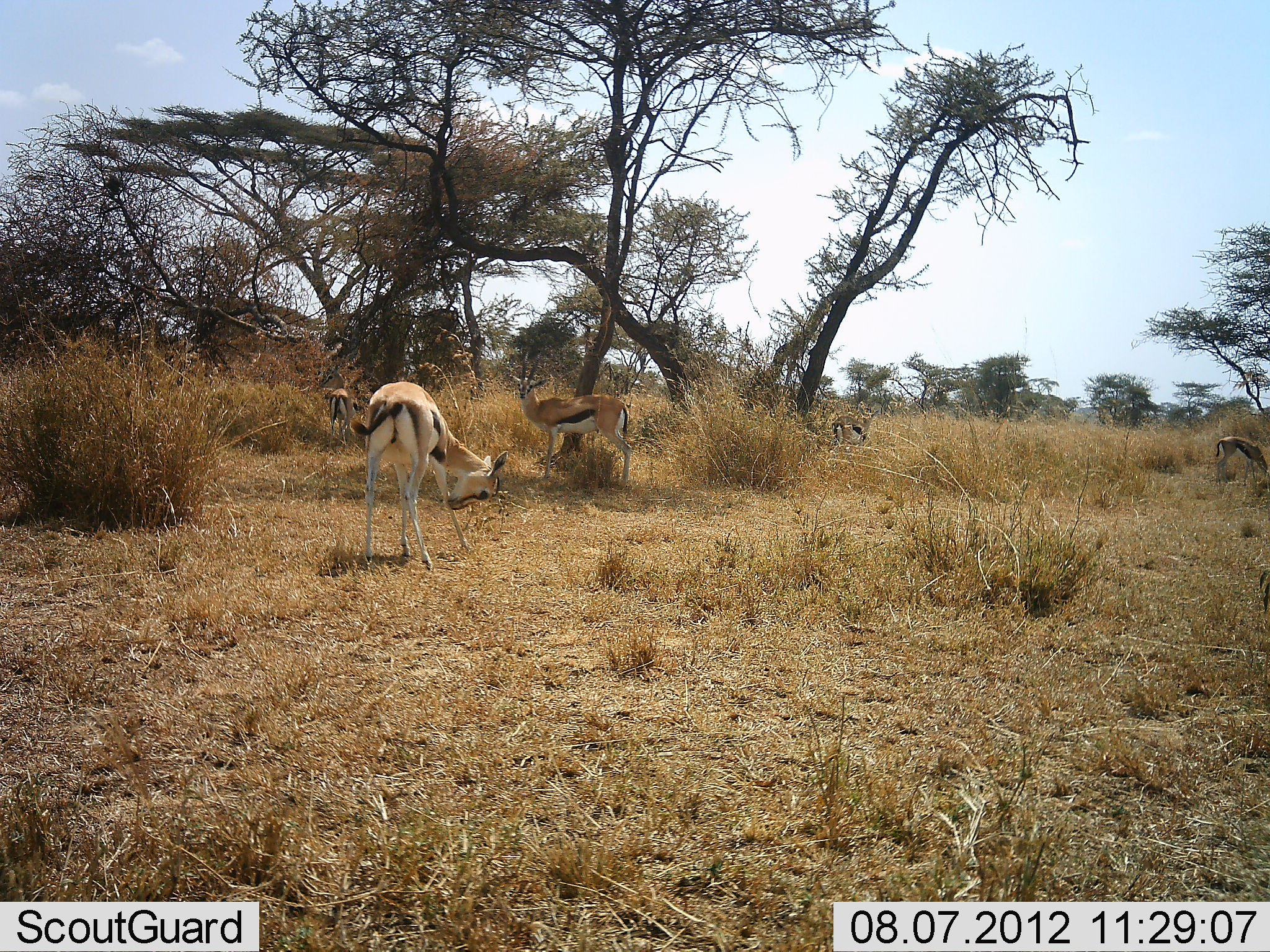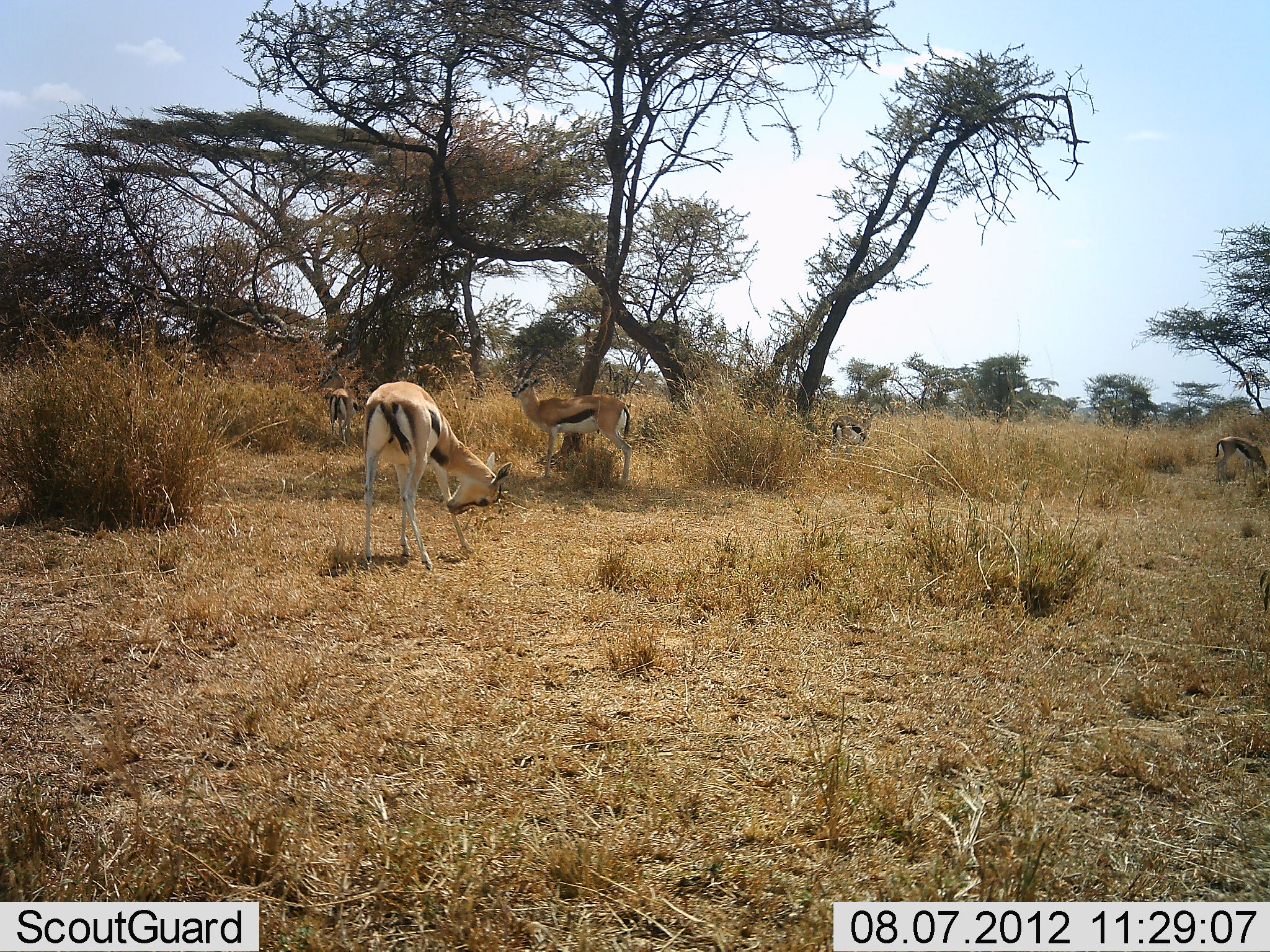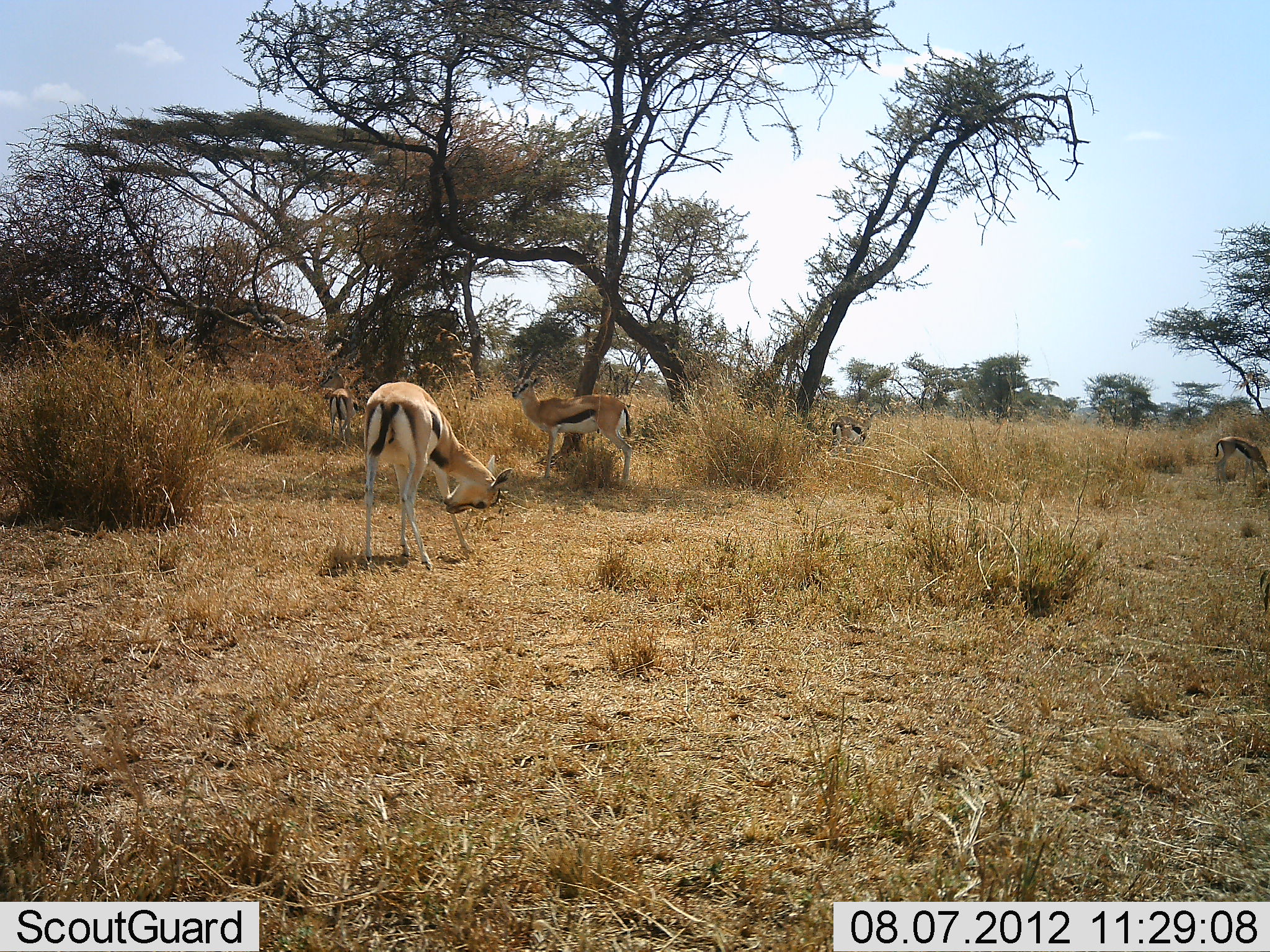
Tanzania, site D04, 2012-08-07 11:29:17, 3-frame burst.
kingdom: Animalia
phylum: Chordata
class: Mammalia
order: Artiodactyla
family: Bovidae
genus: Eudorcas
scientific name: Eudorcas thomsonii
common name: thomson's gazelle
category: gazellethomsons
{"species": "gazellethomsons (thomson's gazelle) (Eudorcas thomsonii)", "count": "5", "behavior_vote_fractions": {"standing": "90%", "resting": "0%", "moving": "0%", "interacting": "0%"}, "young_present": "10%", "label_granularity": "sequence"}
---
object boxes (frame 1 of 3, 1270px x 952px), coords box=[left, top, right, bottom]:
animal: box=[348, 381, 510, 574]; box=[509, 350, 633, 490]; box=[316, 361, 354, 452]; box=[828, 401, 882, 456]; box=[1213, 436, 1269, 489]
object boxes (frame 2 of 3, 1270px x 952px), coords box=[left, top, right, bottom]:
animal: box=[359, 380, 513, 570]; box=[512, 350, 634, 492]; box=[1215, 436, 1270, 499]; box=[318, 364, 355, 447]; box=[828, 404, 881, 460]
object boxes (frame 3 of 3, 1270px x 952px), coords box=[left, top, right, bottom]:
animal: box=[360, 381, 513, 575]; box=[510, 348, 635, 494]; box=[1213, 435, 1269, 491]; box=[319, 363, 353, 451]; box=[826, 416, 872, 453]